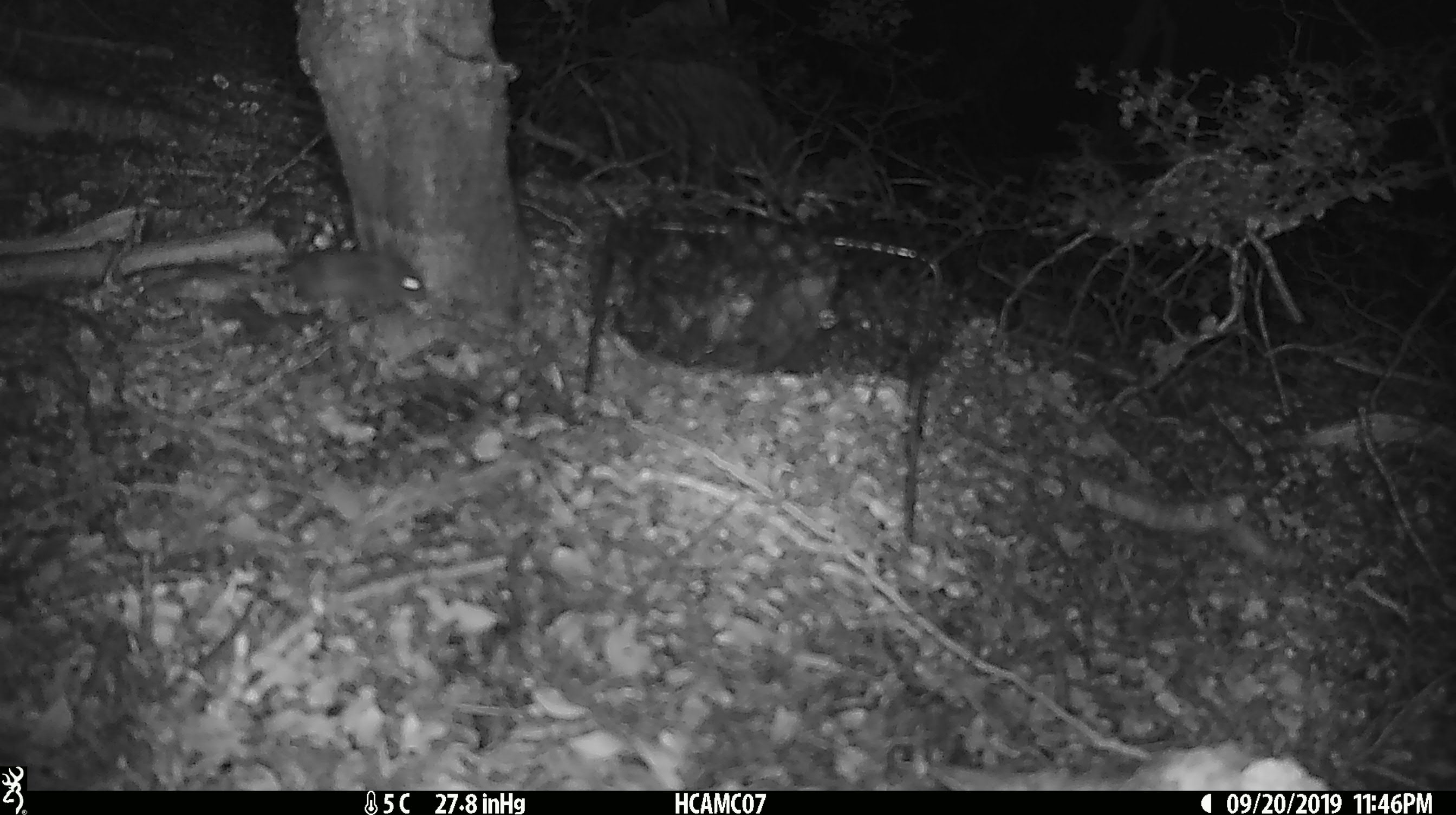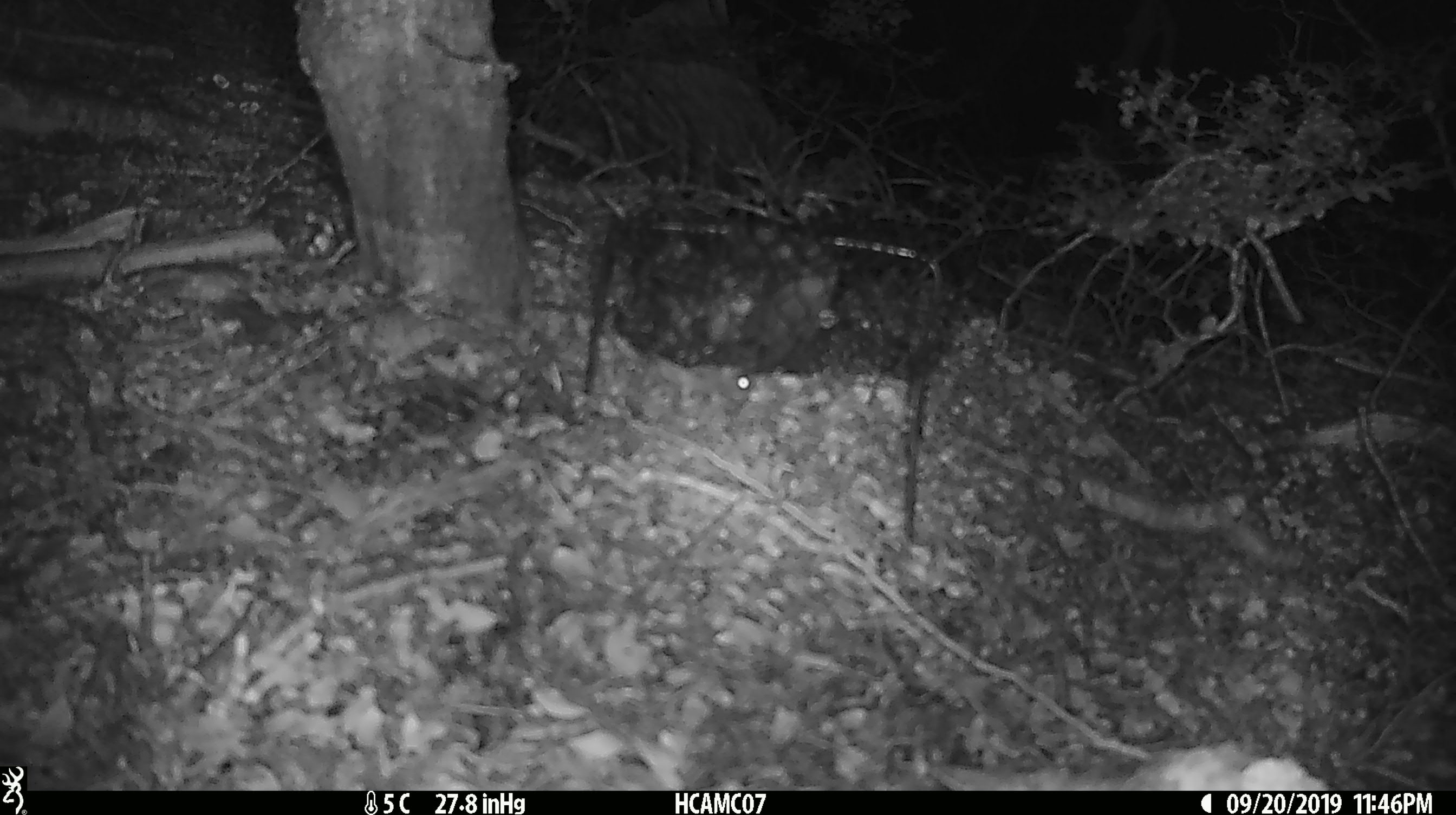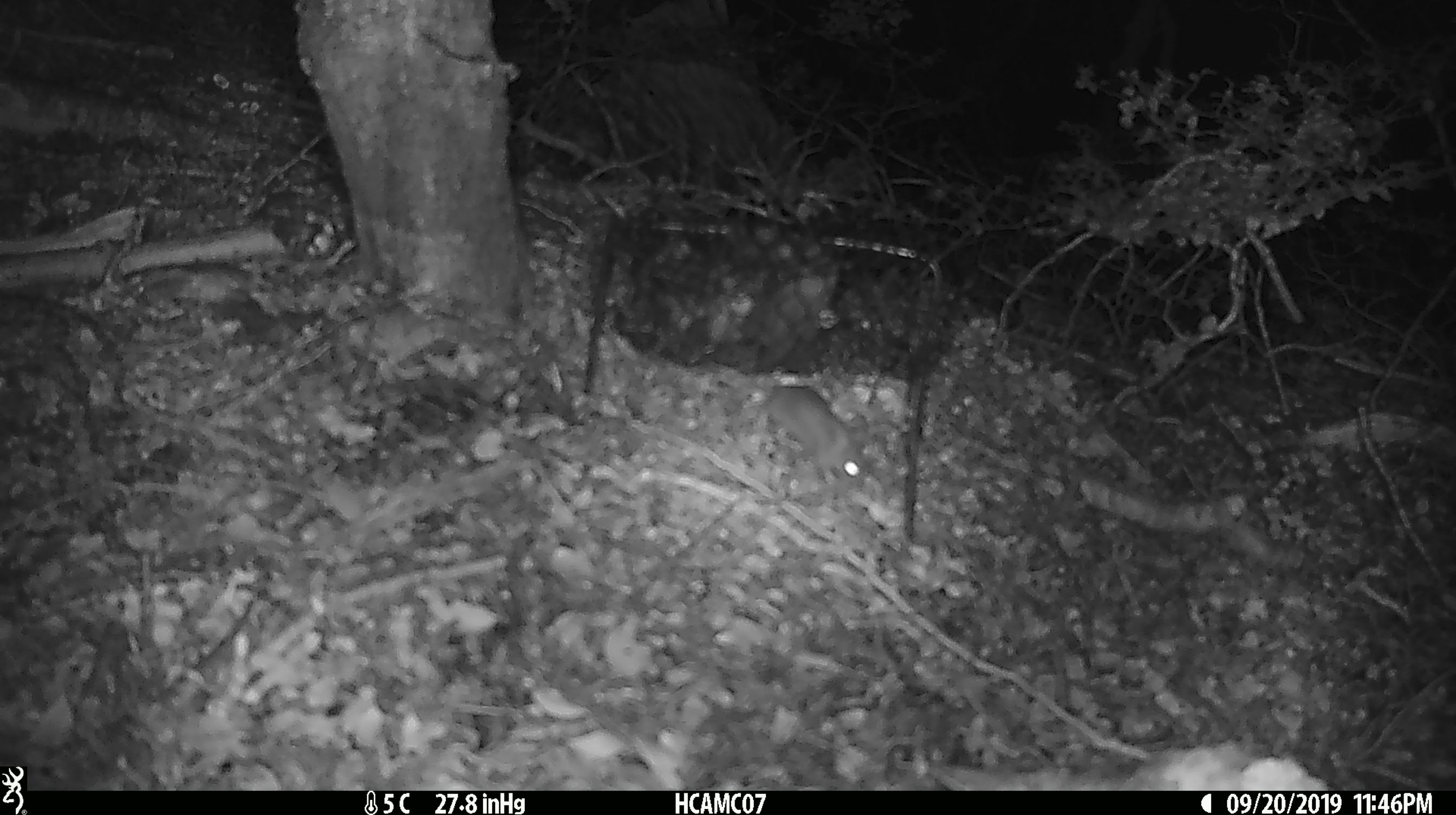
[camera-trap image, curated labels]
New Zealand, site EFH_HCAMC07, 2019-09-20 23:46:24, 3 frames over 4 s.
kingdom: Animalia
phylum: Chordata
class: Mammalia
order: Rodentia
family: Muridae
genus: Mus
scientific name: Mus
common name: mouse